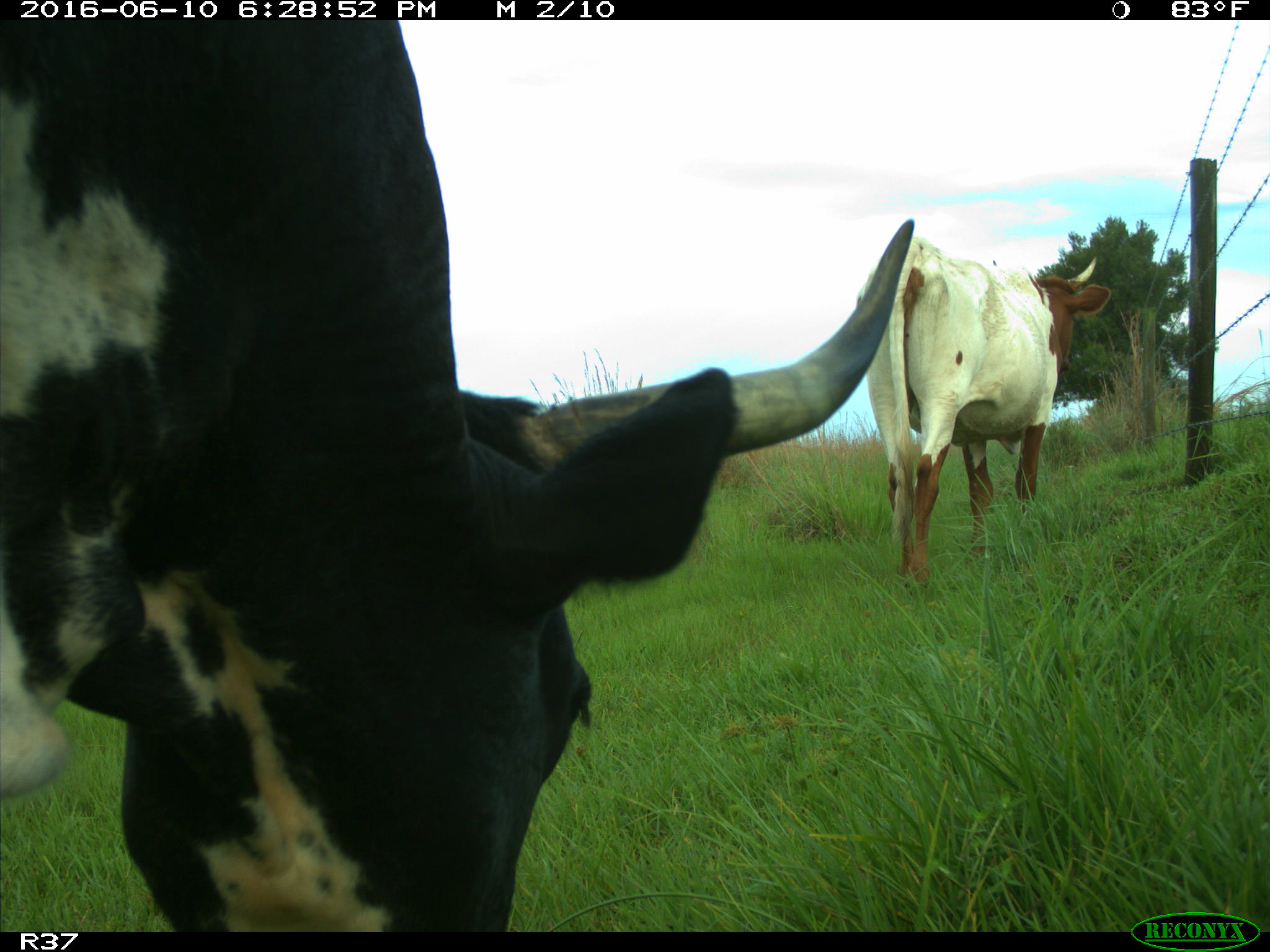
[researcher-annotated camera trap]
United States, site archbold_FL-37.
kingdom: Animalia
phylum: Chordata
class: Mammalia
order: Artiodactyla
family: Bovidae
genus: Bos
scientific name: Bos taurus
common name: domestic cow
Bos taurus (domestic cow).